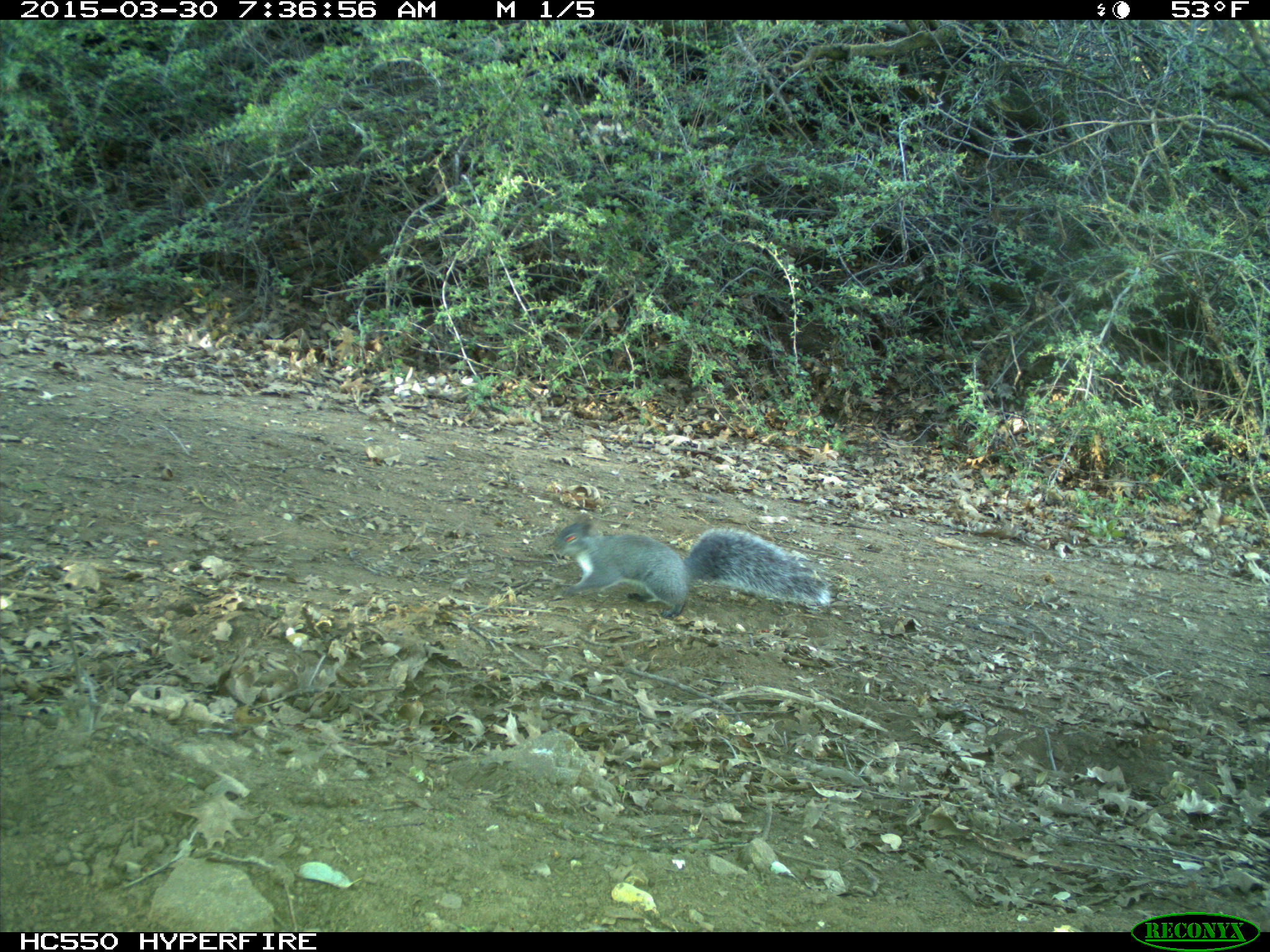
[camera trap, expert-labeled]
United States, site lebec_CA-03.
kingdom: Animalia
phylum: Chordata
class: Mammalia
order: Rodentia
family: Sciuridae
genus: Sciurus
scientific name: Sciurus carolinensis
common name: eastern gray squirrel